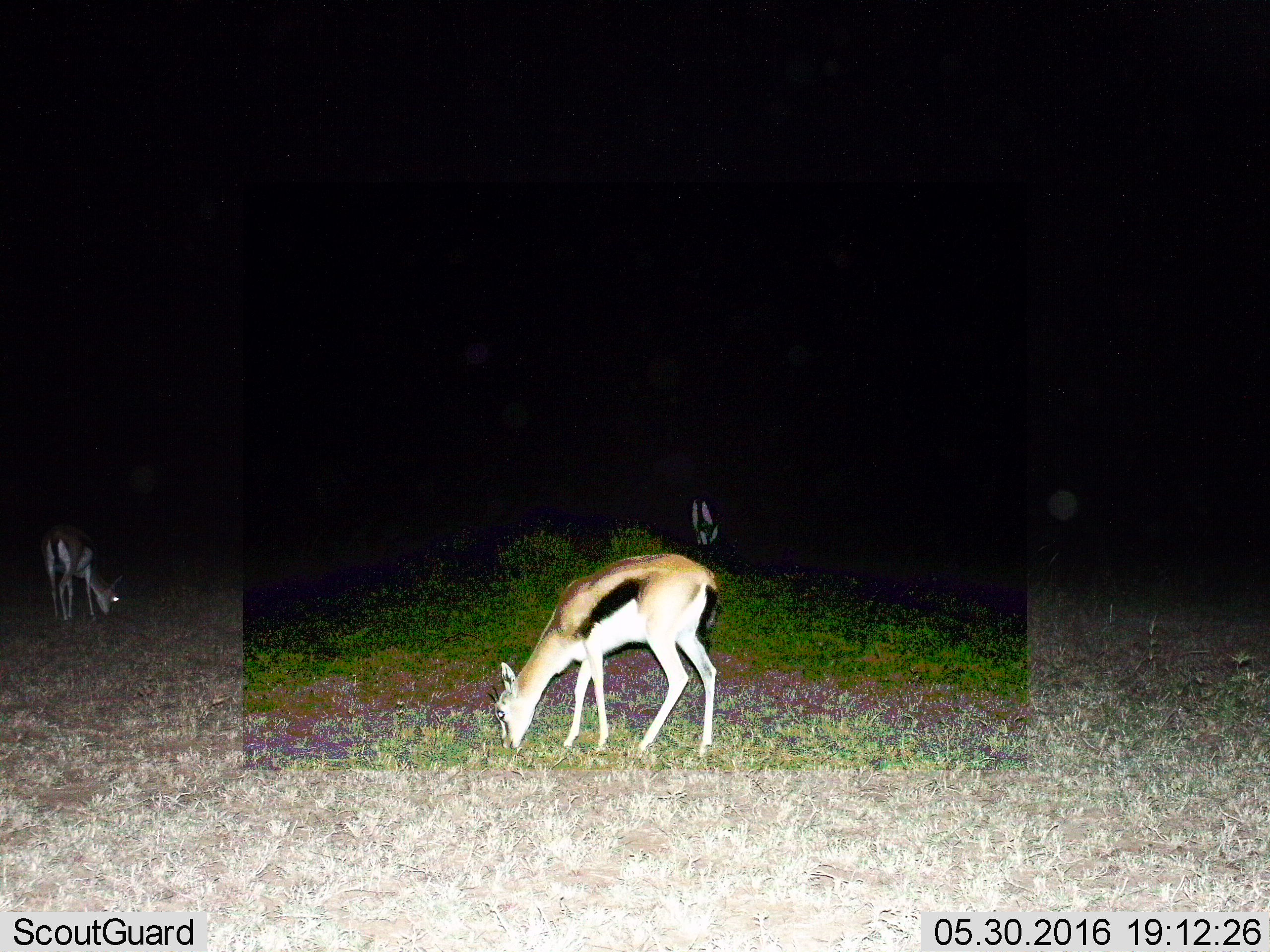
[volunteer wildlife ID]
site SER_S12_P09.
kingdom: Animalia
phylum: Chordata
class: Mammalia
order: Artiodactyla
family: Bovidae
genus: Eudorcas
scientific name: Eudorcas thomsonii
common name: thomson's gazelle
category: gazellethomsons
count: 3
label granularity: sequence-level